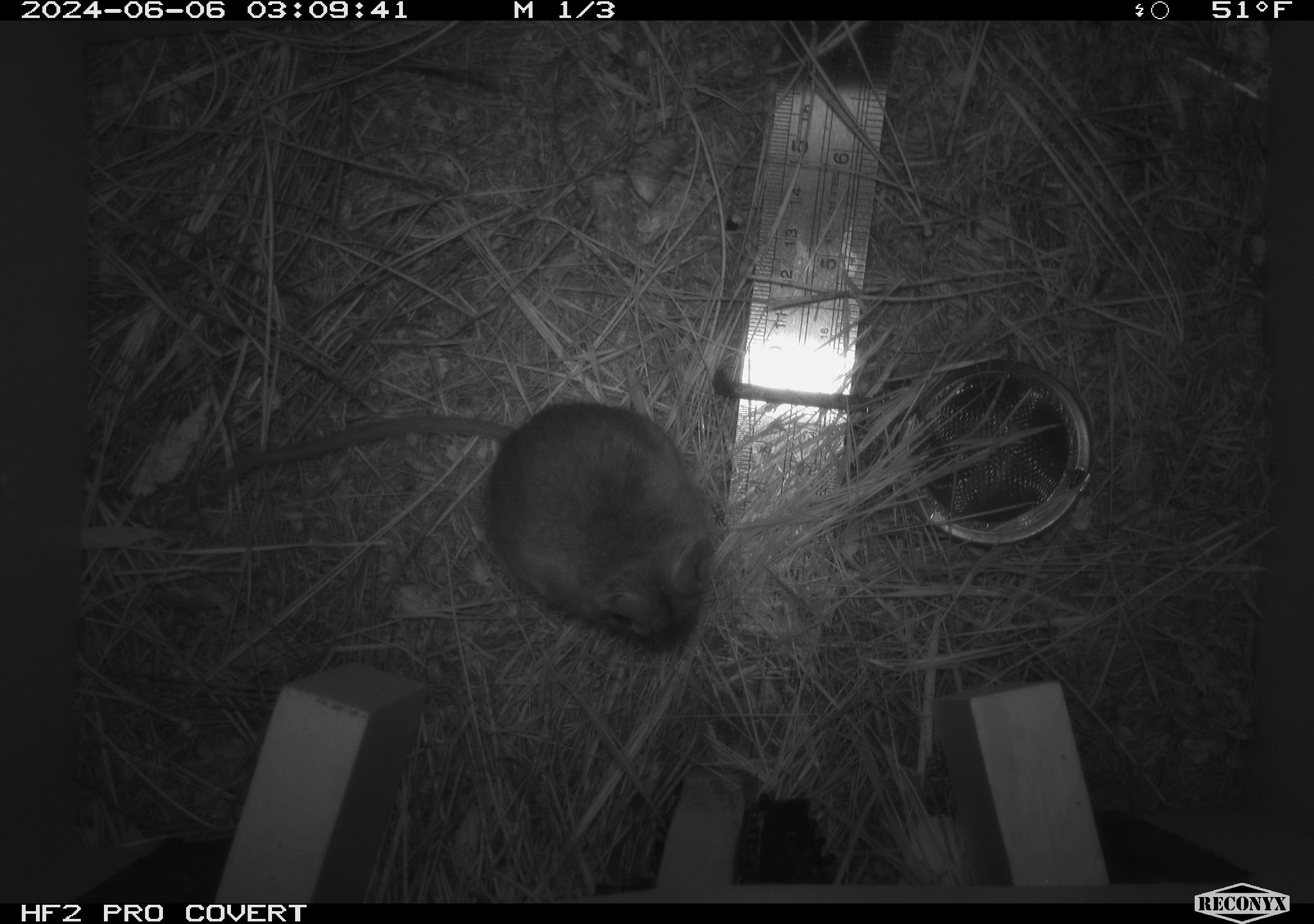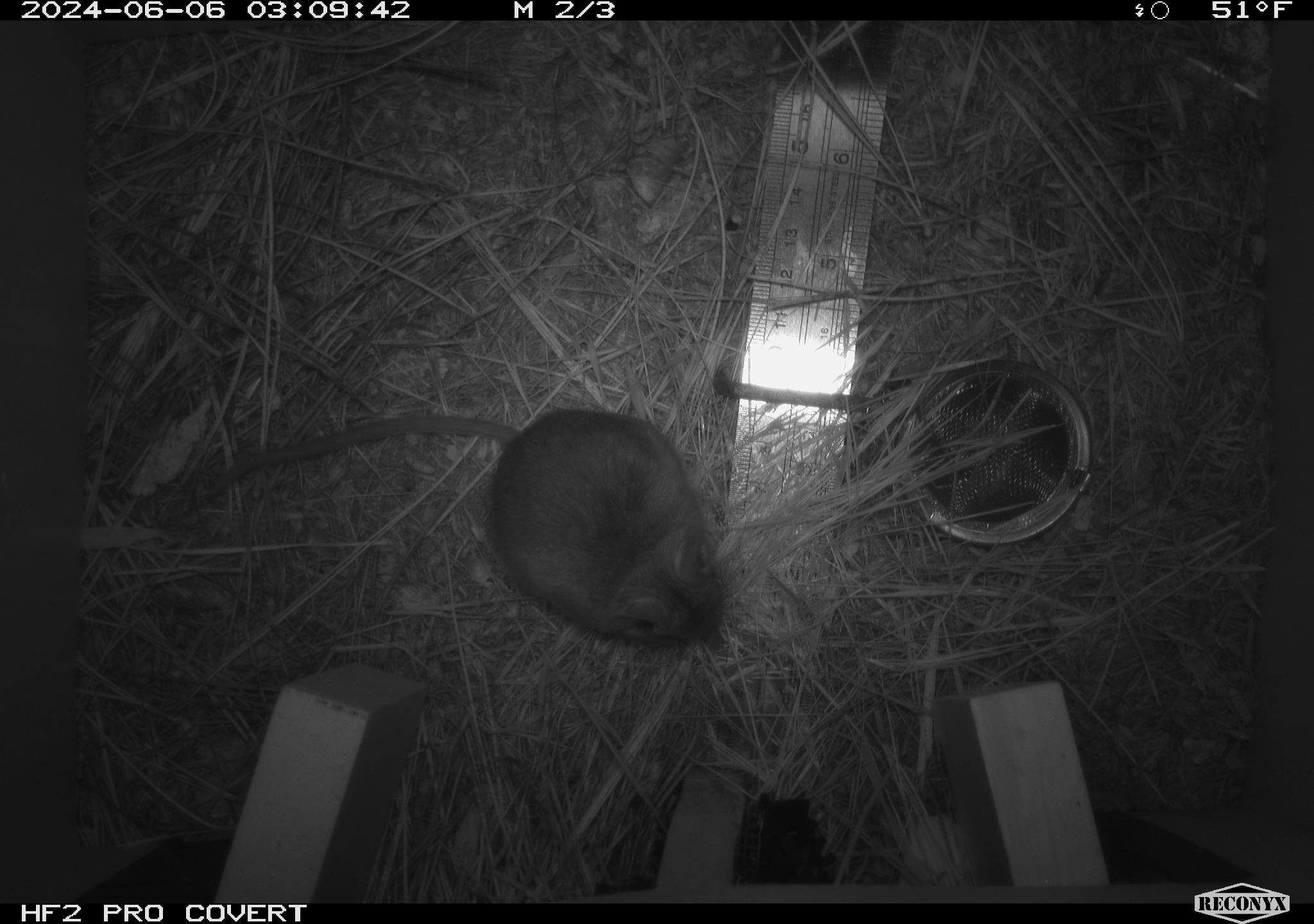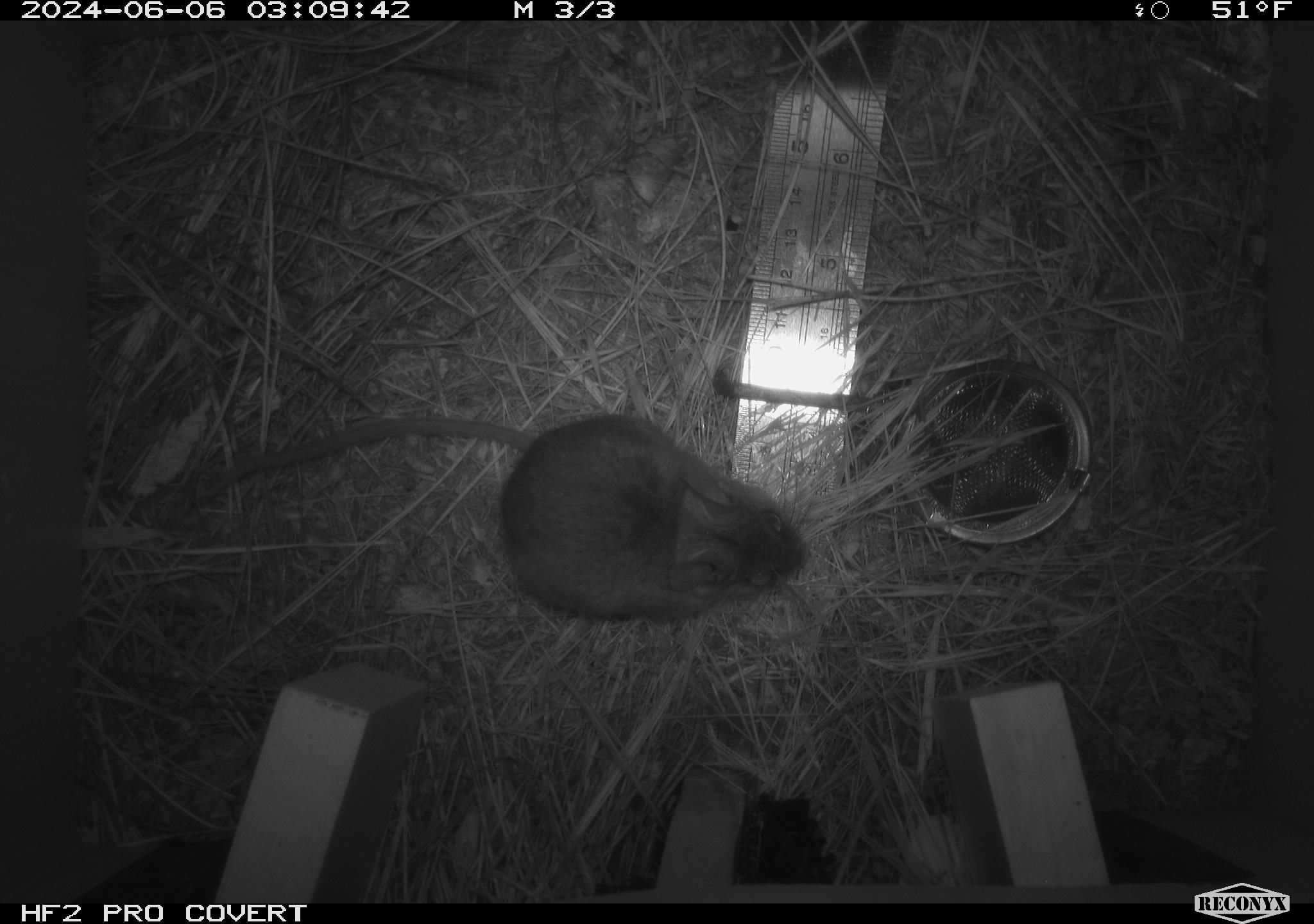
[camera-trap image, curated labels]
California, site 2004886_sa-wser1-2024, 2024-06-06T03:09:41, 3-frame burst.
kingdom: Animalia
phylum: Chordata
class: Mammalia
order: Rodentia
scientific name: Rodentia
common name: mouse species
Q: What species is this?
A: Mouse species (Rodentia).